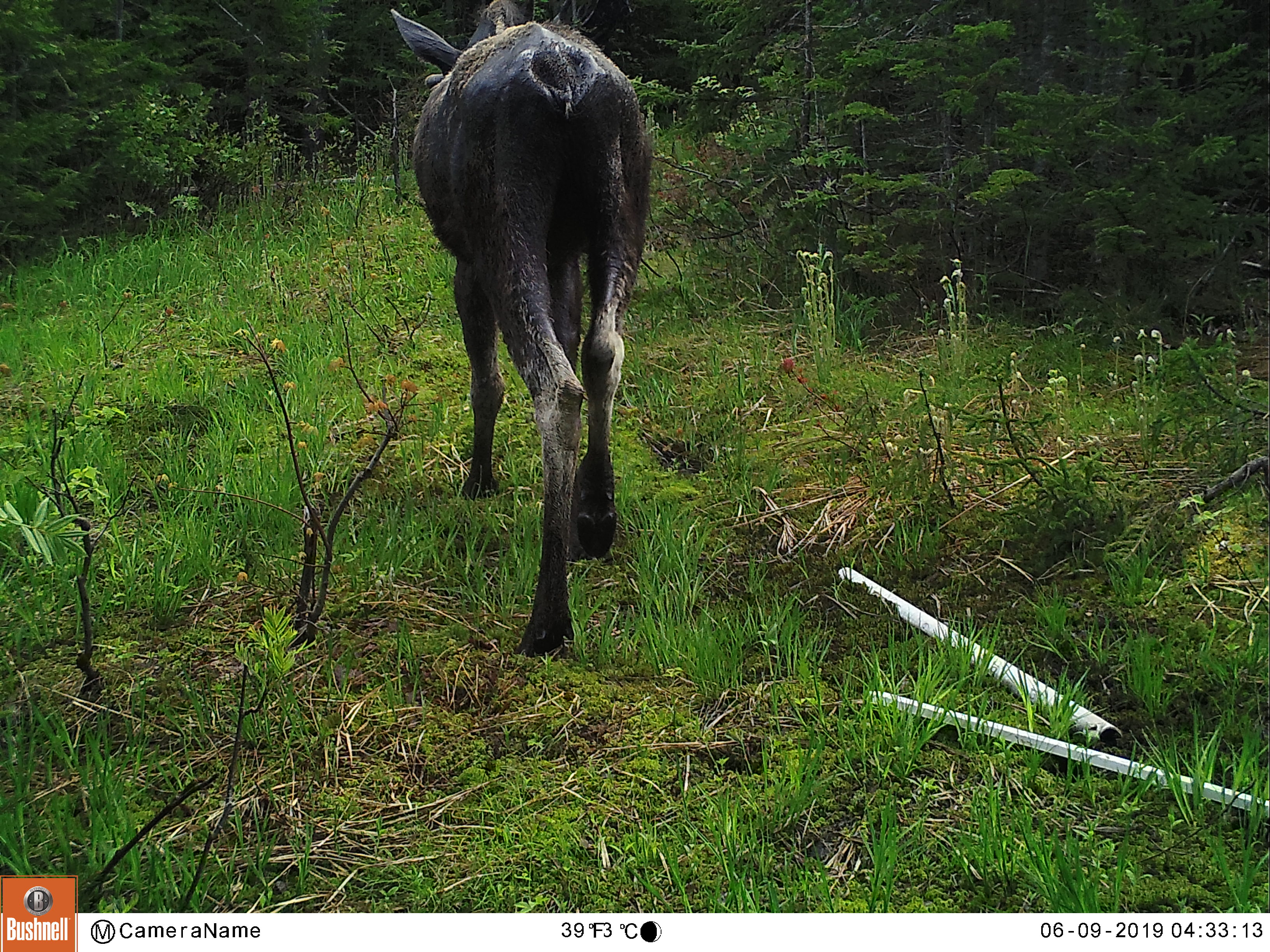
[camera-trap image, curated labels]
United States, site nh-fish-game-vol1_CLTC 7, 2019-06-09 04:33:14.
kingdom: Animalia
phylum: Chordata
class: Mammalia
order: Artiodactyla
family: Cervidae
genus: Alces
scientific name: Alces alces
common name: moose